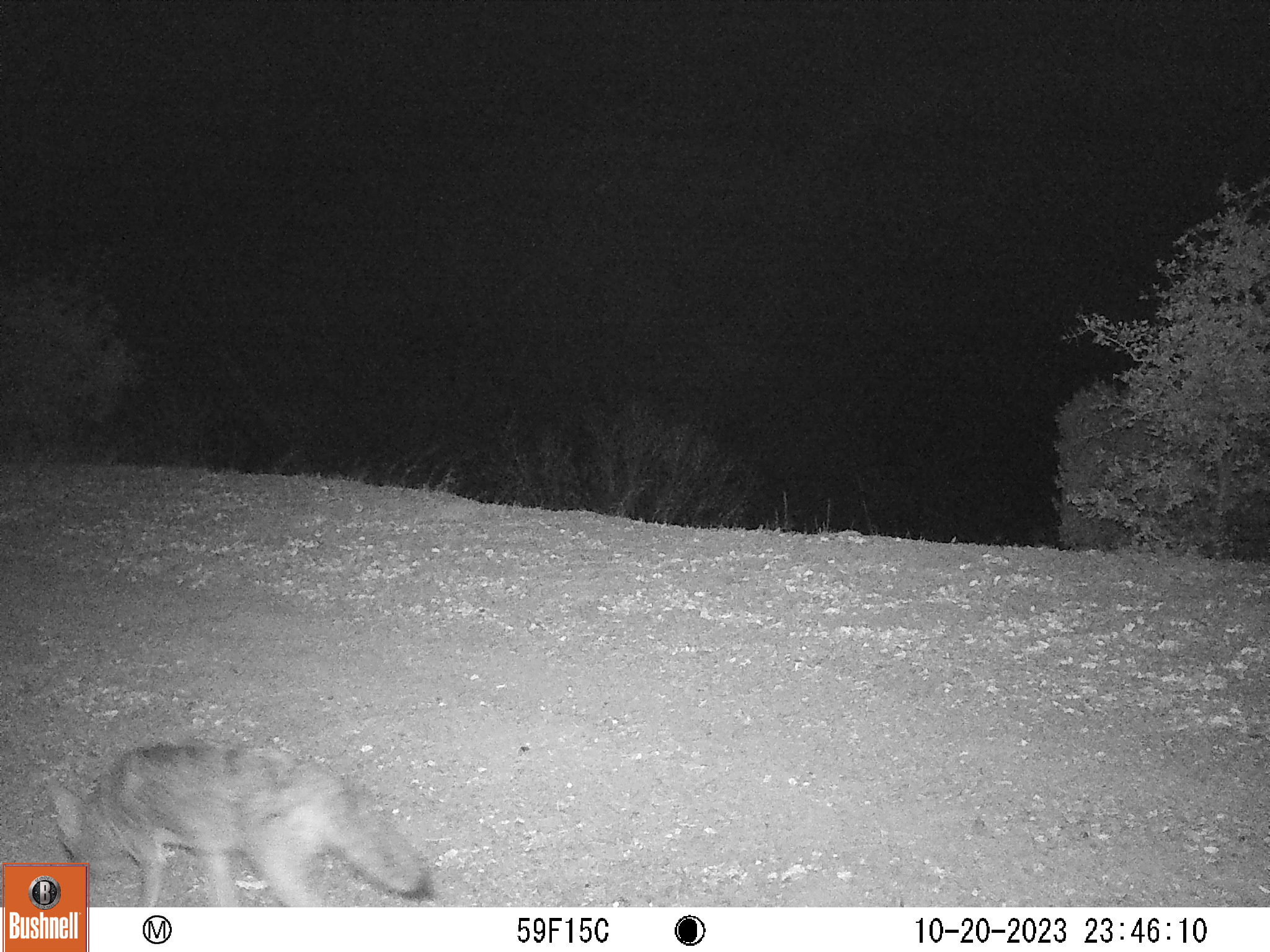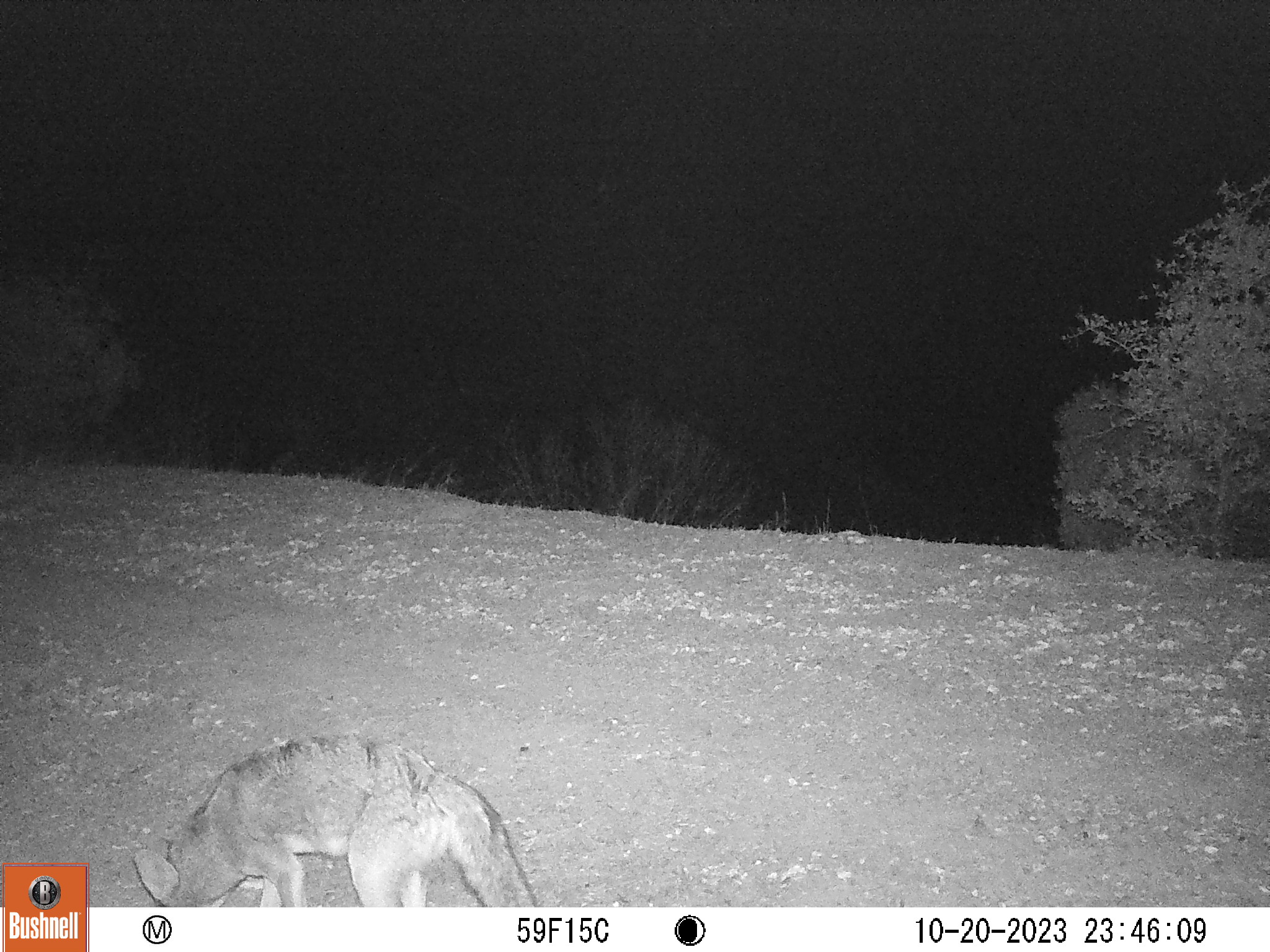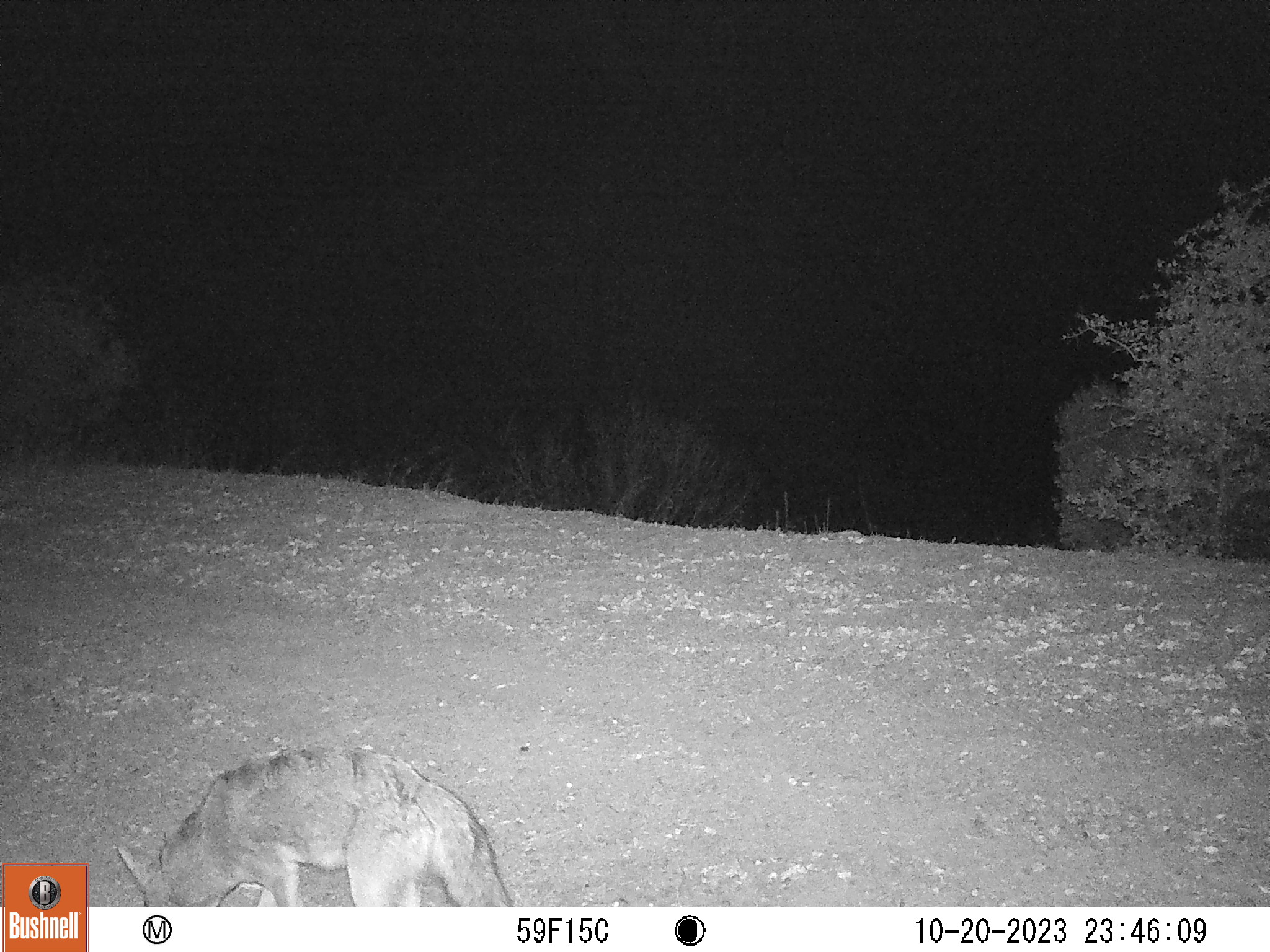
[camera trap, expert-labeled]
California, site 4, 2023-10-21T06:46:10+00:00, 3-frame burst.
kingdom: Animalia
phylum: Chordata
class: Mammalia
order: Carnivora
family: Canidae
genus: Canis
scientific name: Canis latrans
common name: coyote